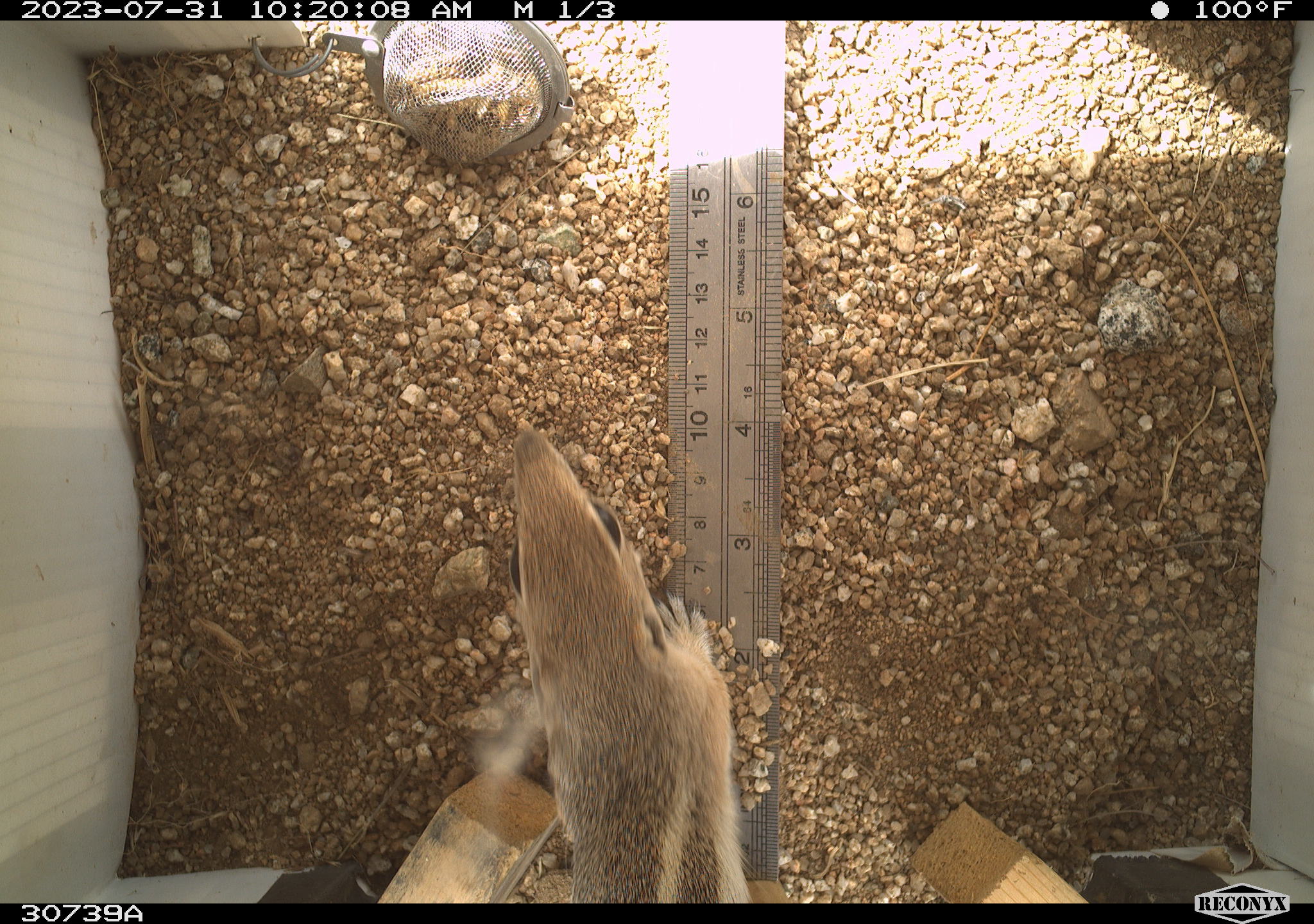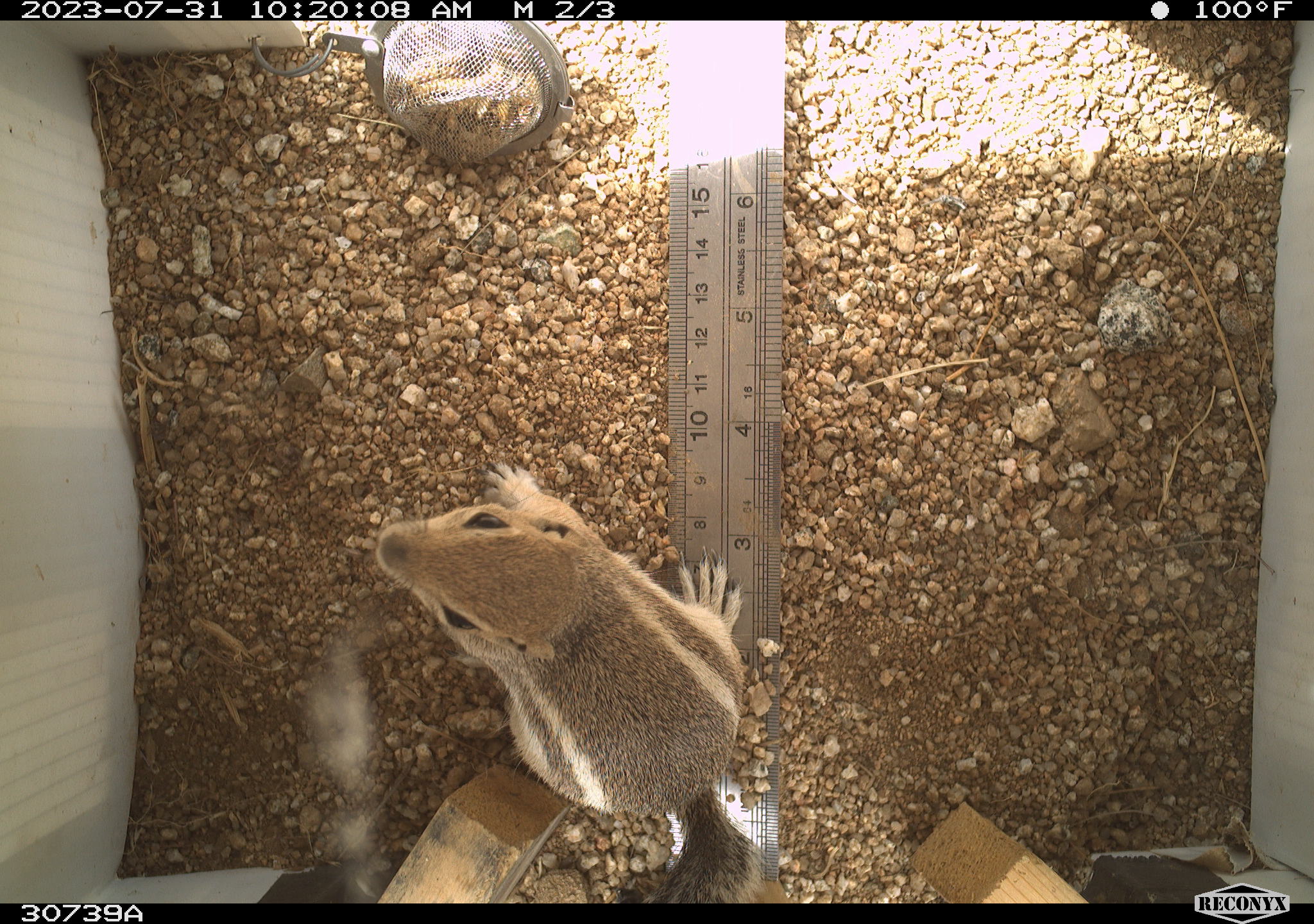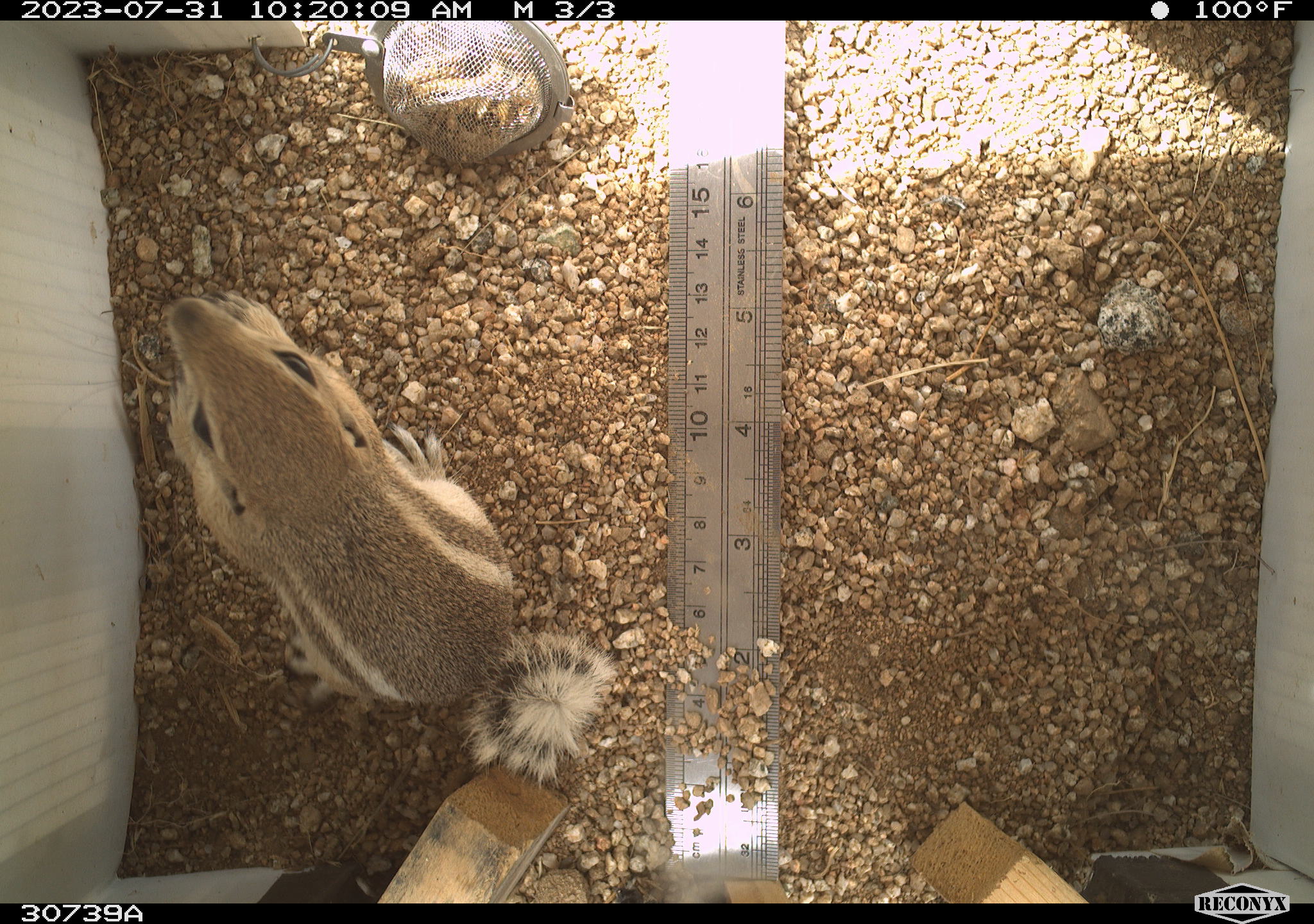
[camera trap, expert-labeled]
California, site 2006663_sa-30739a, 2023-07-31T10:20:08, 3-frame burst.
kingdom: Animalia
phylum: Chordata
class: Mammalia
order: Rodentia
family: Sciuridae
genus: Ammospermophilus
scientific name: Ammospermophilus leucurus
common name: white-tailed antelope squirrel